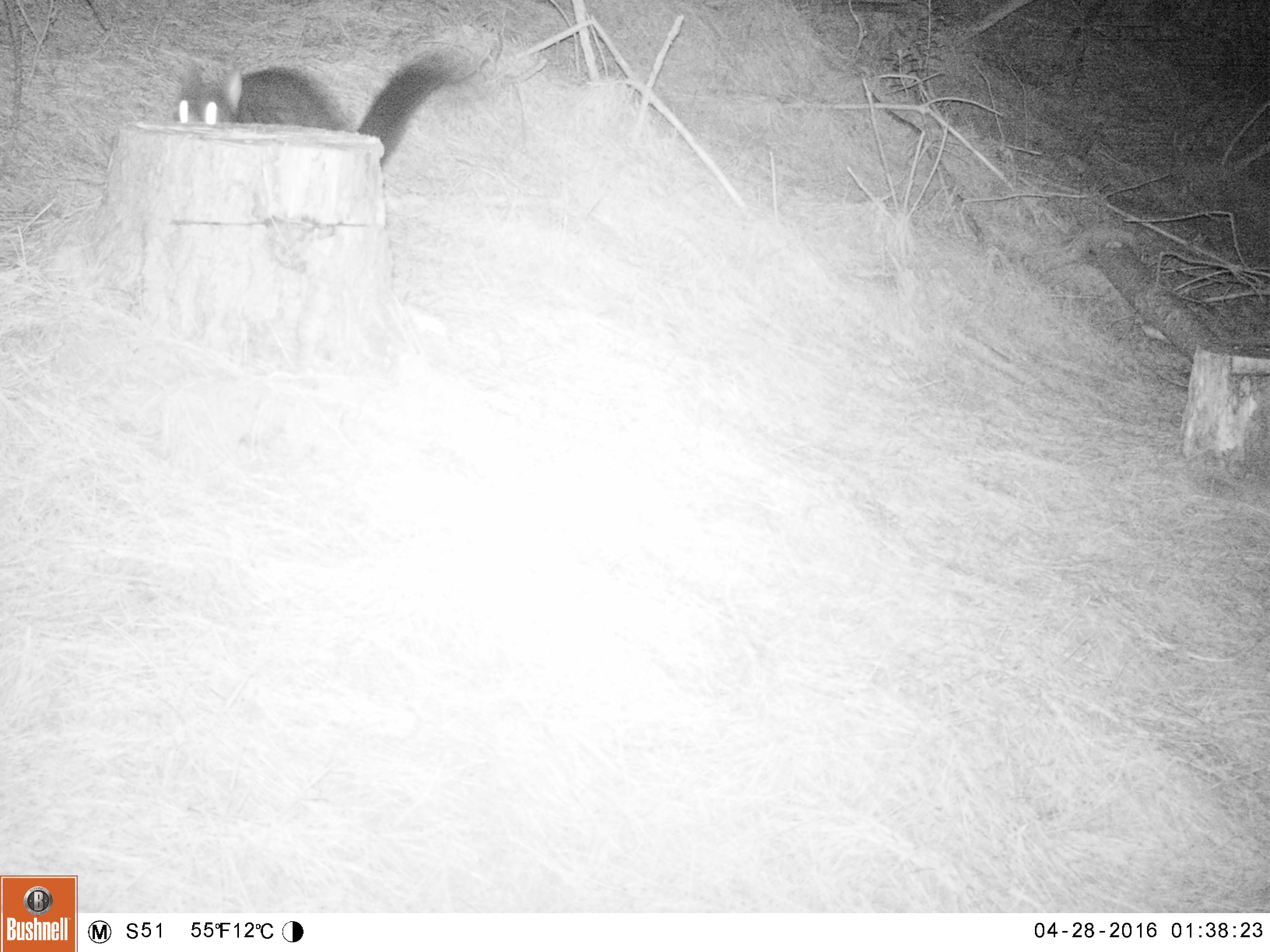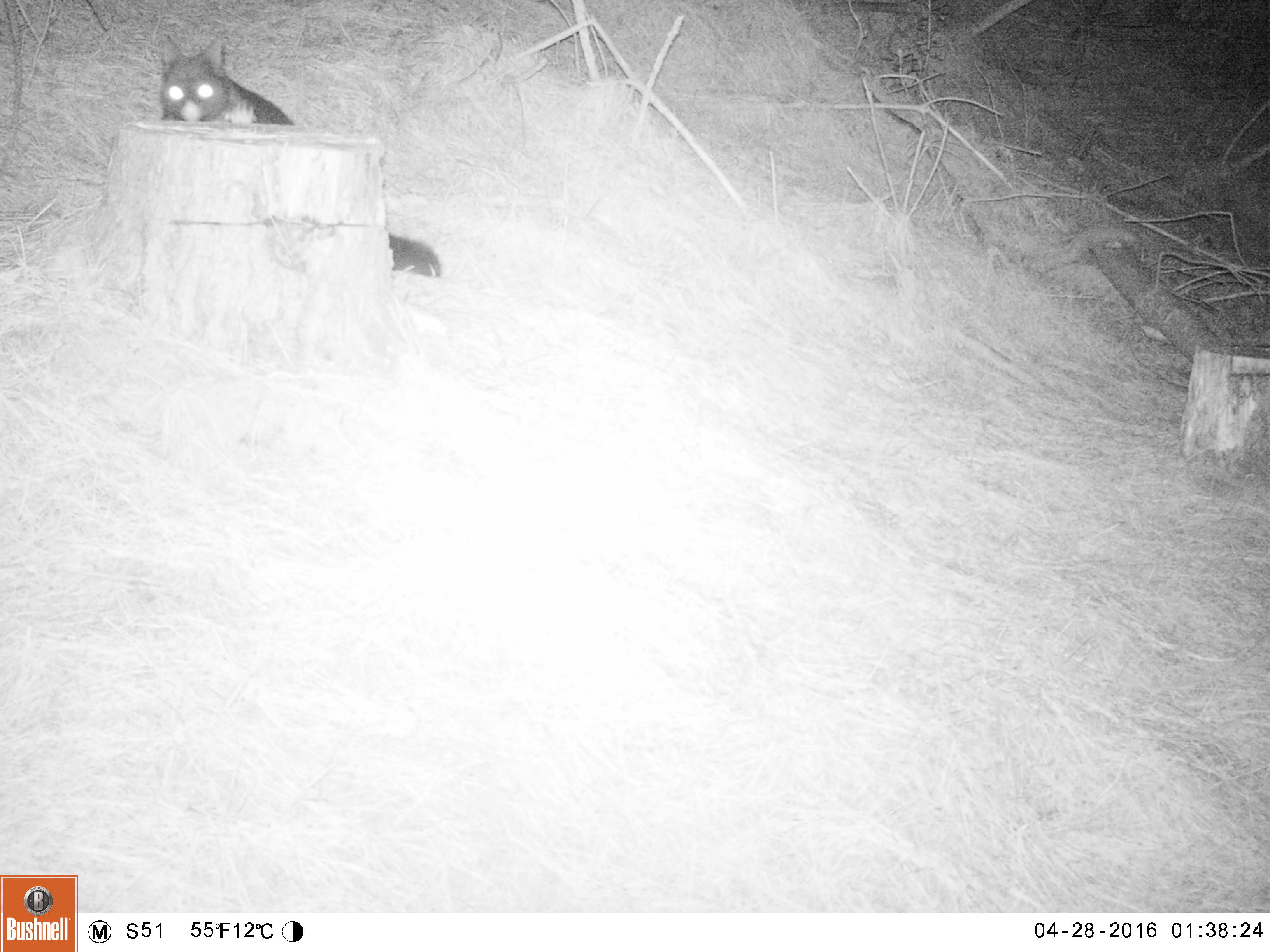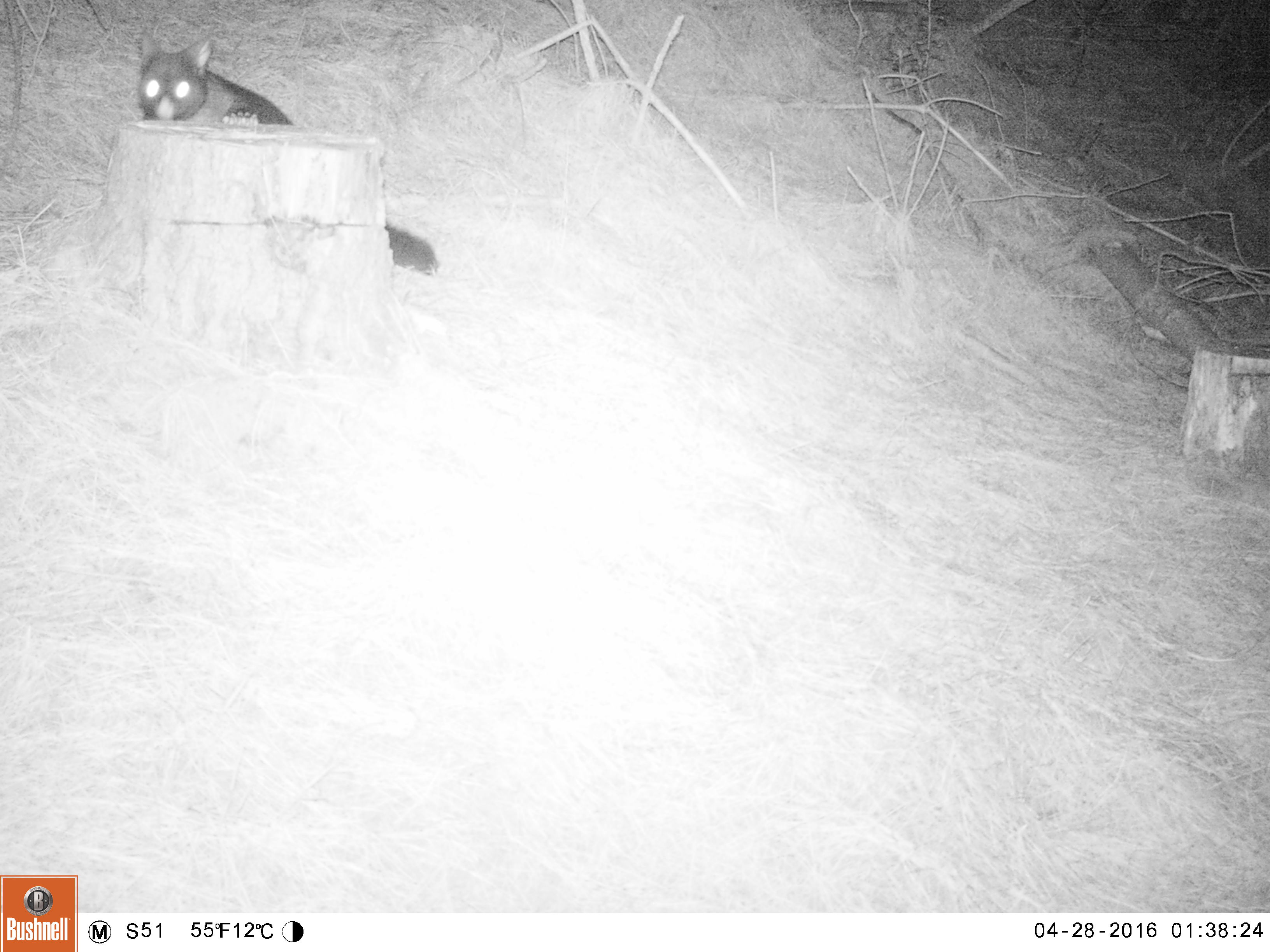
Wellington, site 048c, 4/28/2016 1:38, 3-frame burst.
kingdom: Animalia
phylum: Chordata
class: Mammalia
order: Didelphimorphia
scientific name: Didelphimorphia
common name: possum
Possum (Didelphimorphia).